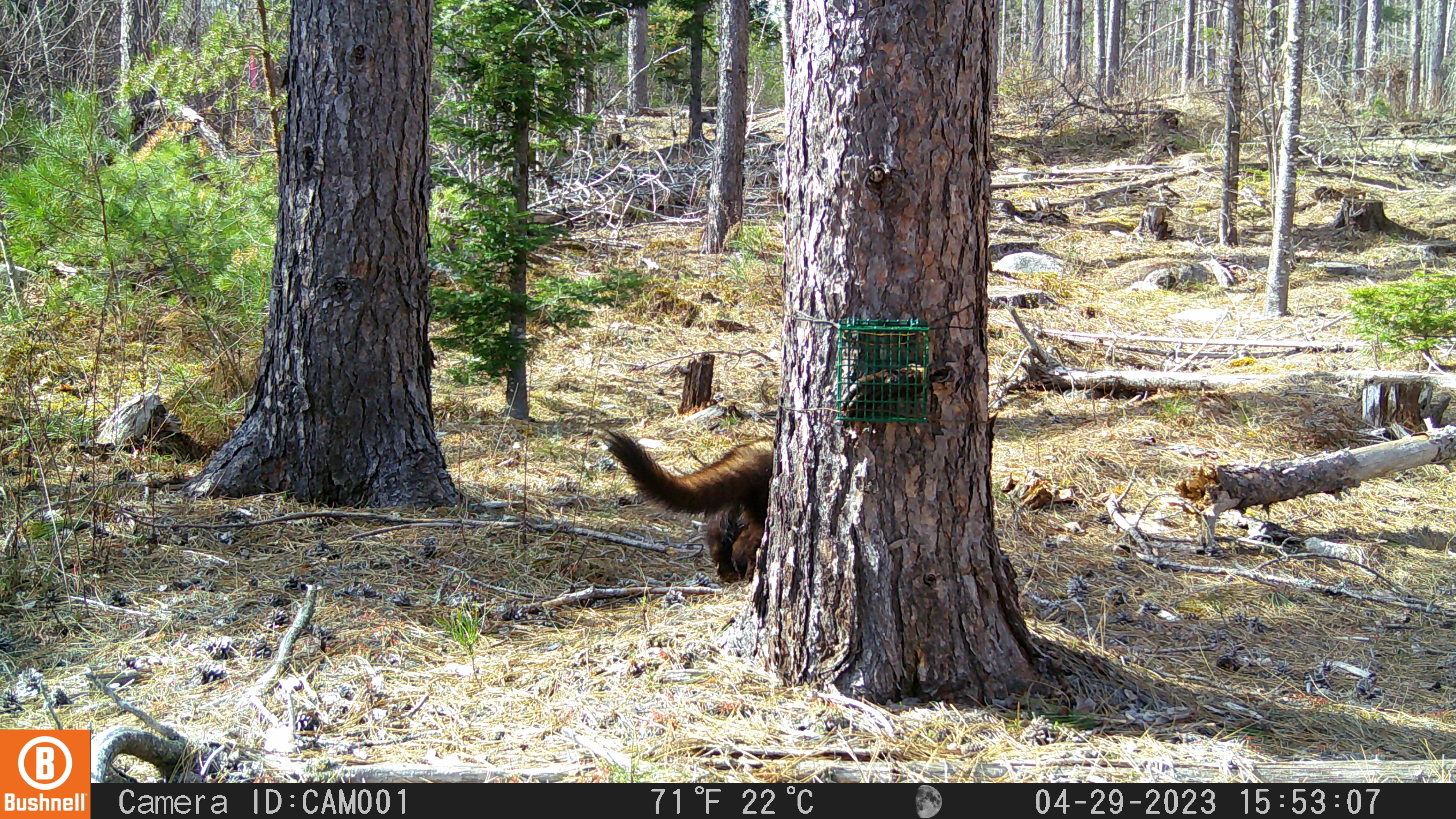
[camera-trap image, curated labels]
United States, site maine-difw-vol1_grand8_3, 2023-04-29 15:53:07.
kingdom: Animalia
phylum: Chordata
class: Mammalia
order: Carnivora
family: Mustelidae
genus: Pekania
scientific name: Pekania pennanti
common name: fisher